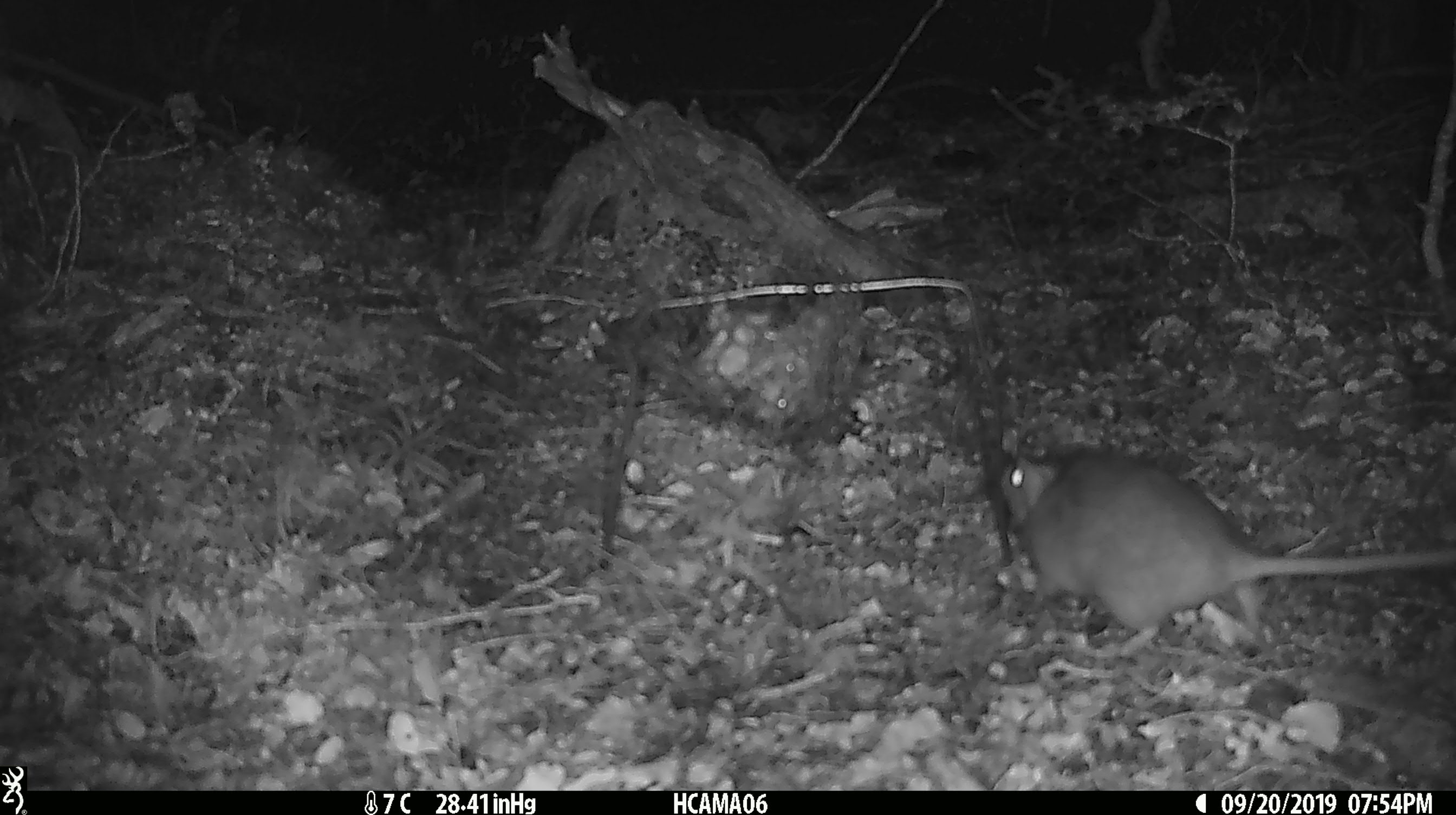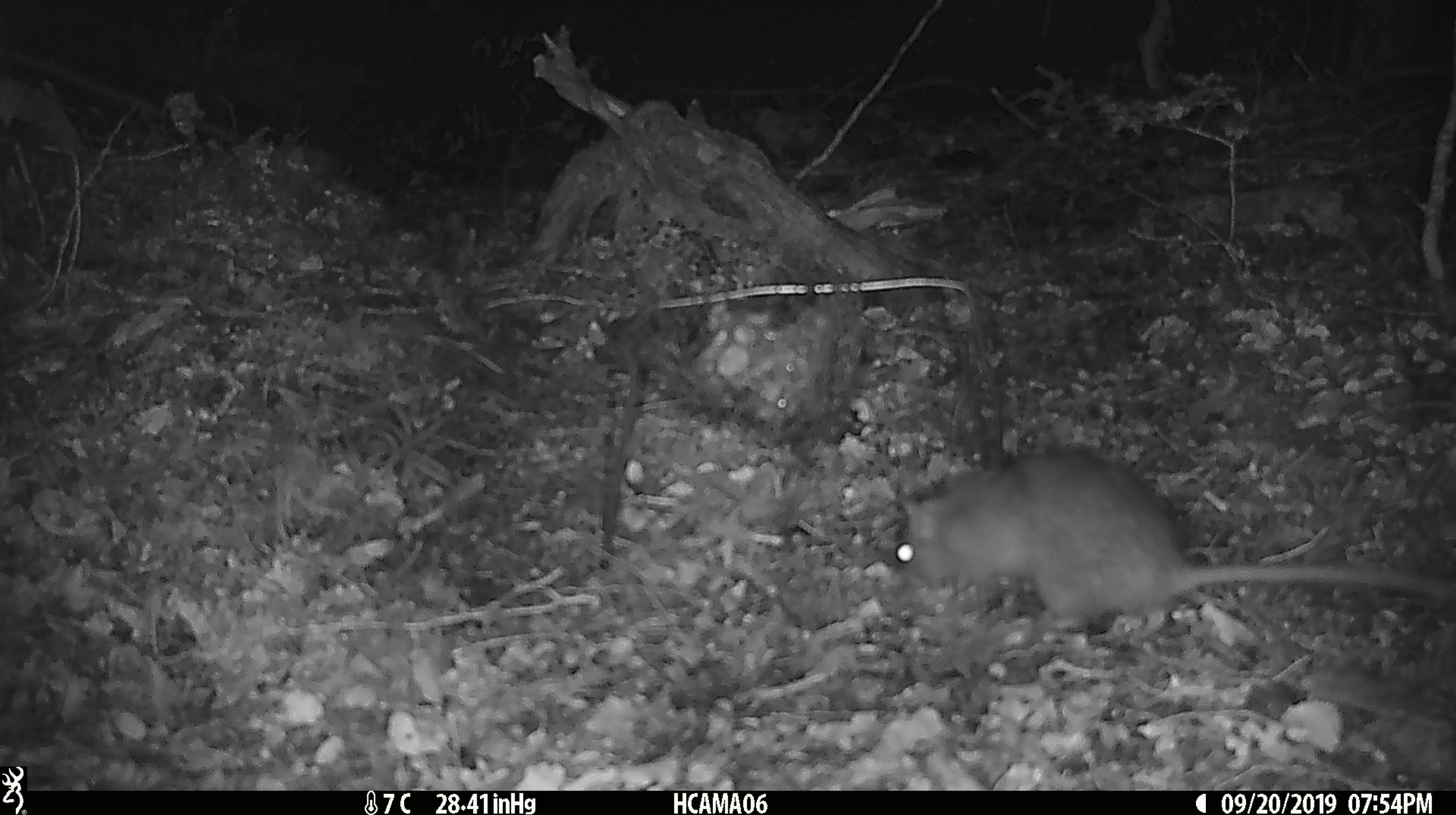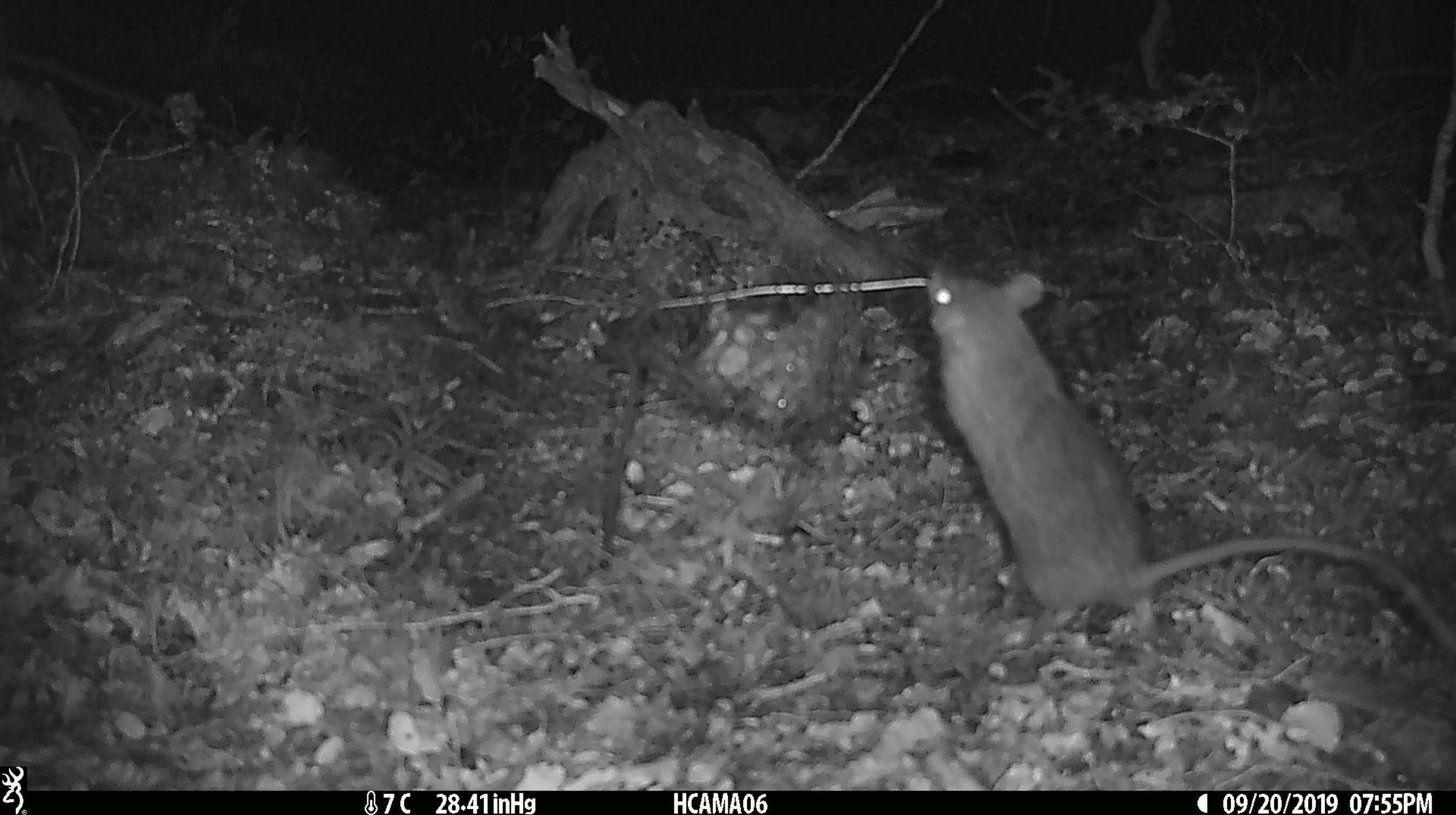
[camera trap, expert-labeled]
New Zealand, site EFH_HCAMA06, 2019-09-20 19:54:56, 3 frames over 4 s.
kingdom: Animalia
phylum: Chordata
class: Mammalia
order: Rodentia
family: Muridae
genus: Rattus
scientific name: Rattus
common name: rat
Rat (Rattus).